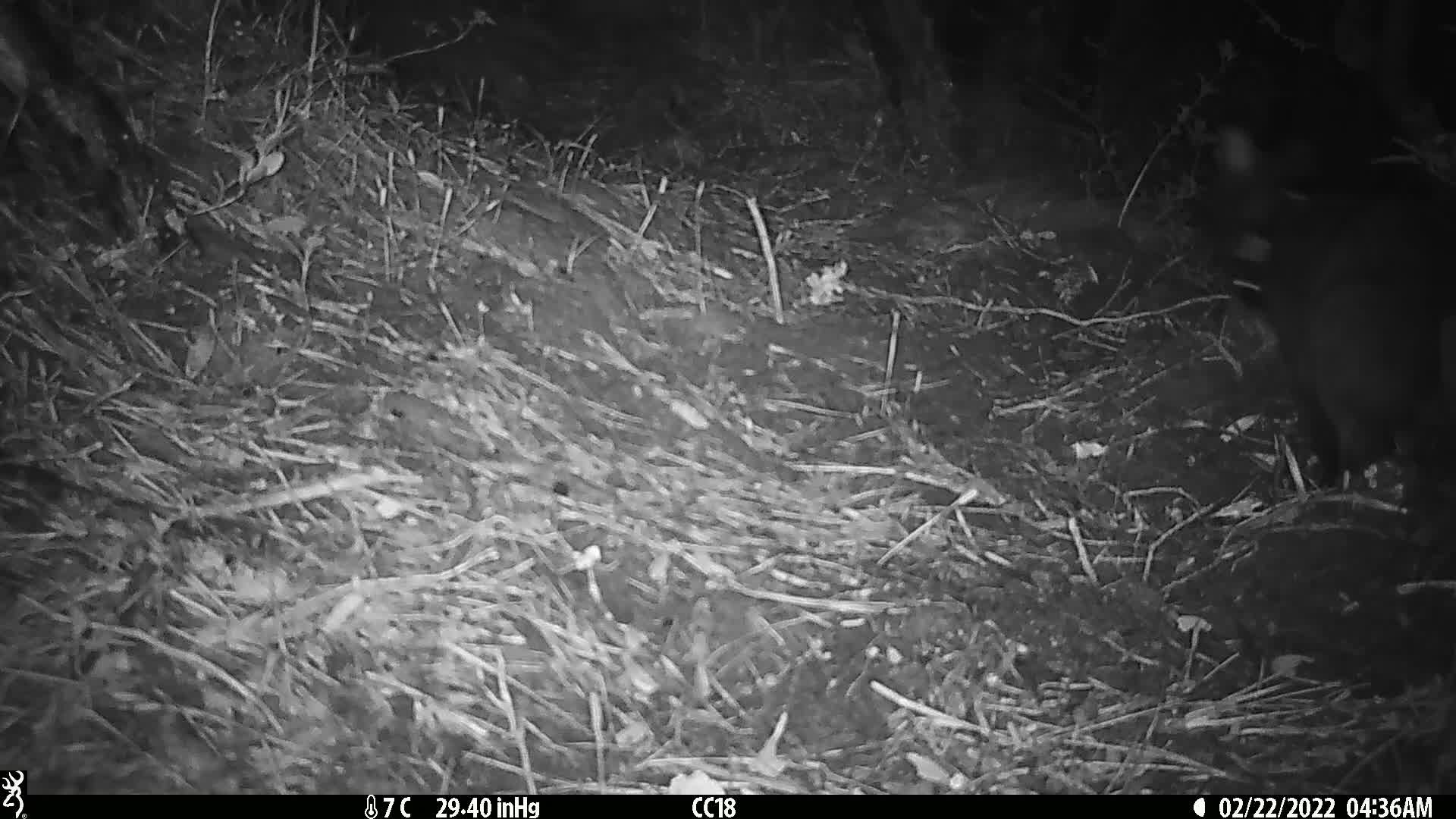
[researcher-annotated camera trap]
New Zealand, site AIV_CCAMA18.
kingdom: Animalia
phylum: Chordata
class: Mammalia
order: Carnivora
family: Felidae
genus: Felis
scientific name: Felis catus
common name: domestic cat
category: cat